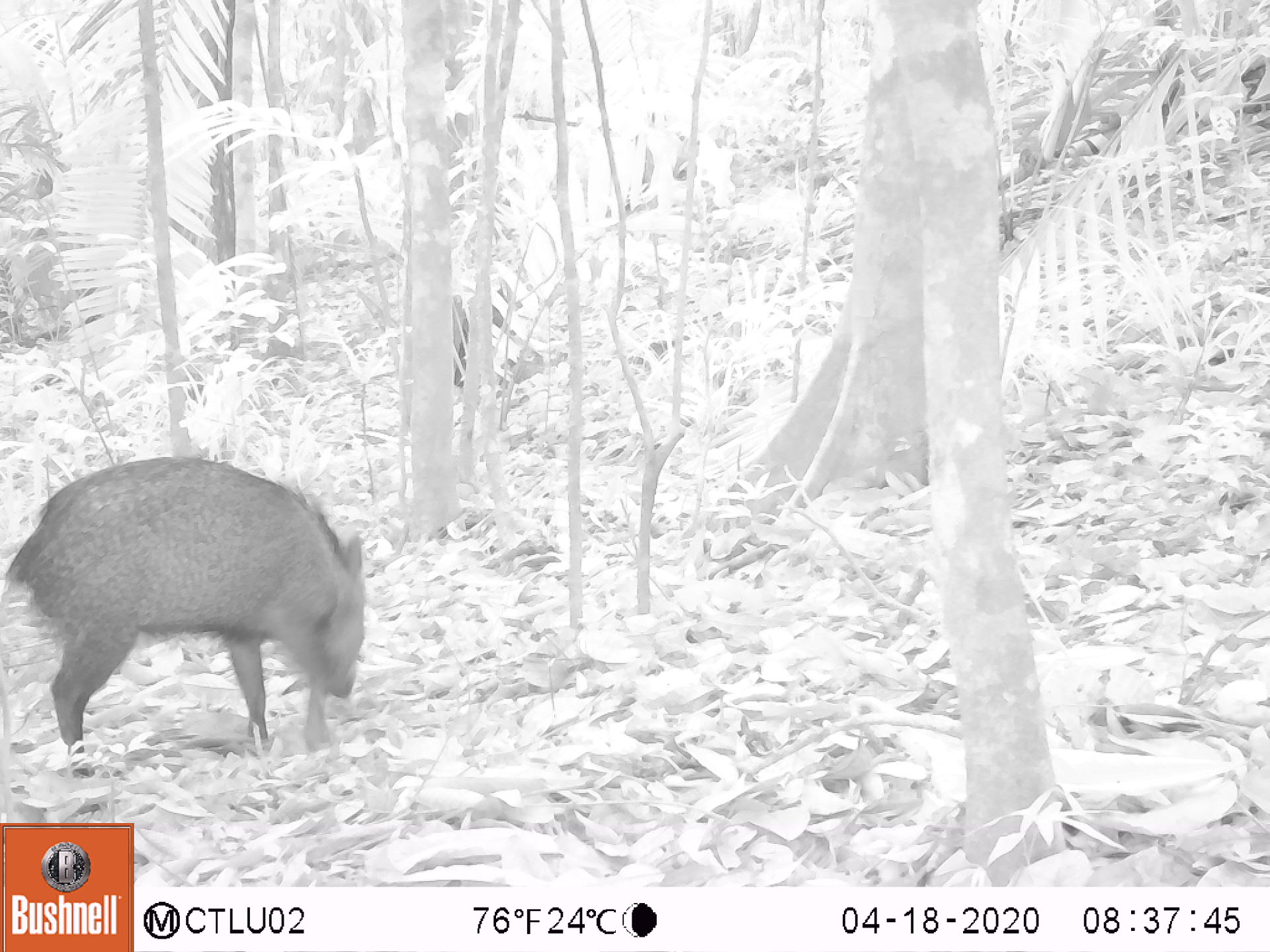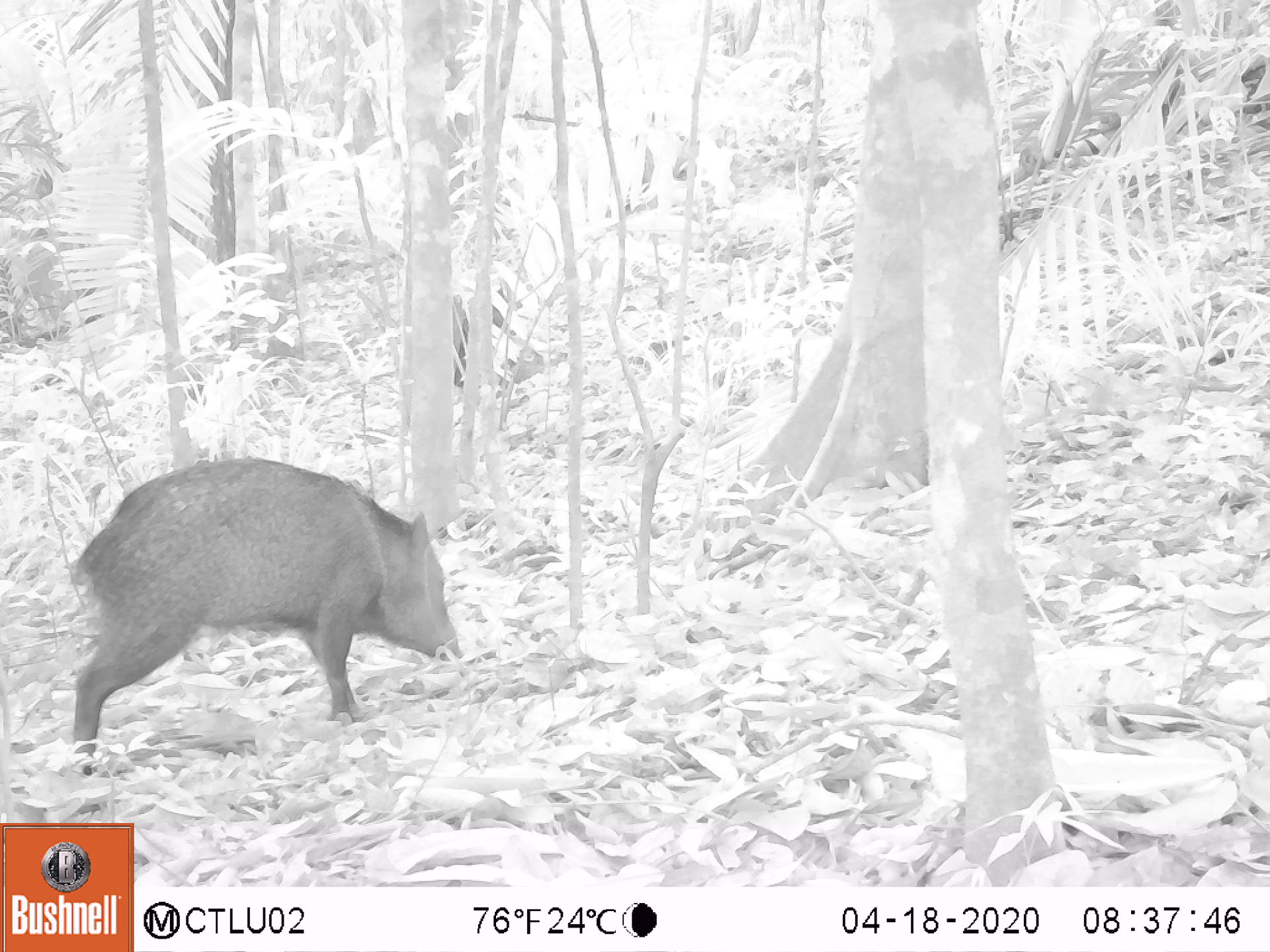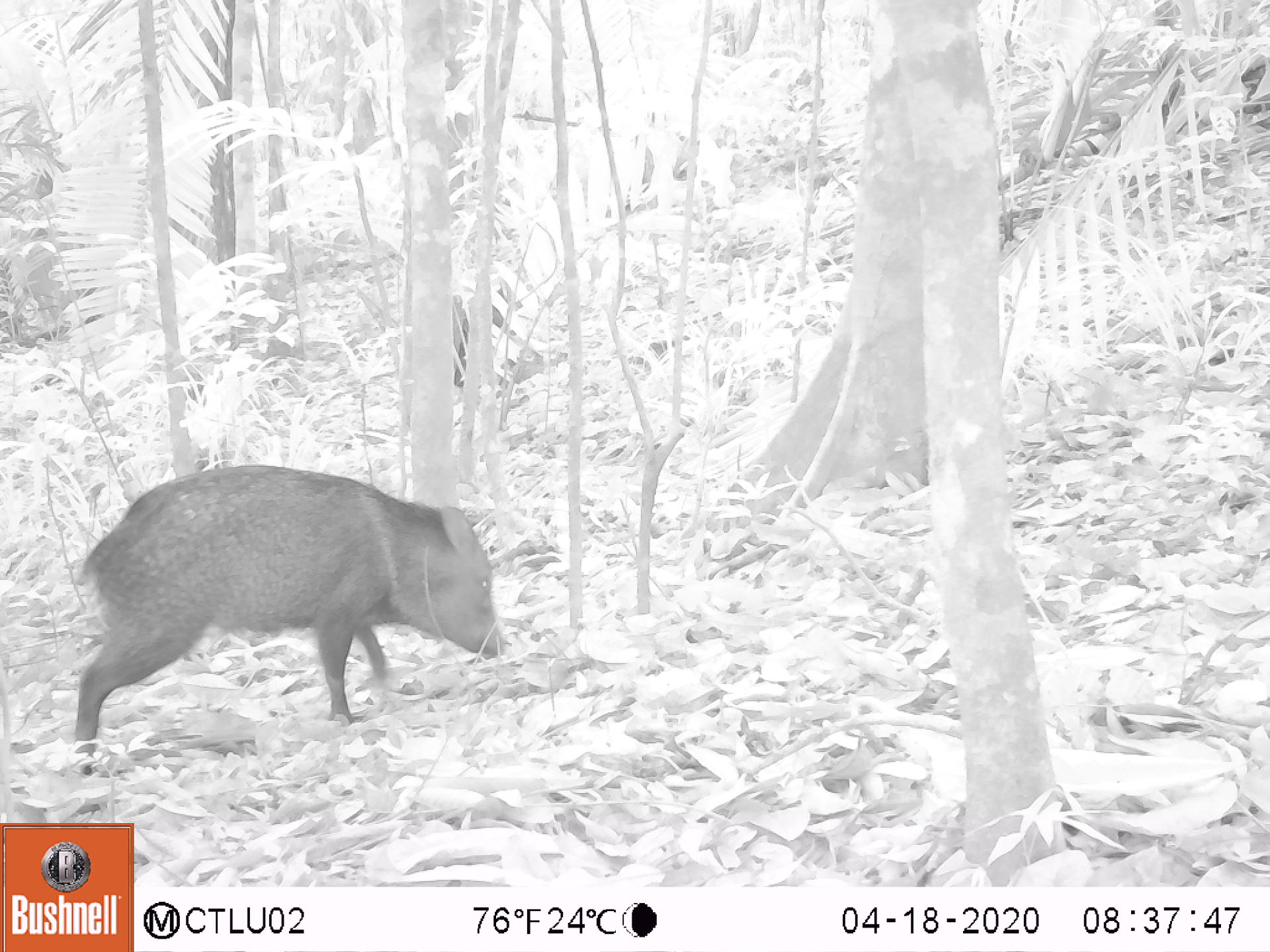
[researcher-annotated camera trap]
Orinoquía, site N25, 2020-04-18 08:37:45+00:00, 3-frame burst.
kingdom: Animalia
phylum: Chordata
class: Mammalia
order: Artiodactyla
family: Tayassuidae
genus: Pecari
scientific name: Pecari tajacu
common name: collared peccary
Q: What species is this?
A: Collared peccary (Pecari tajacu).